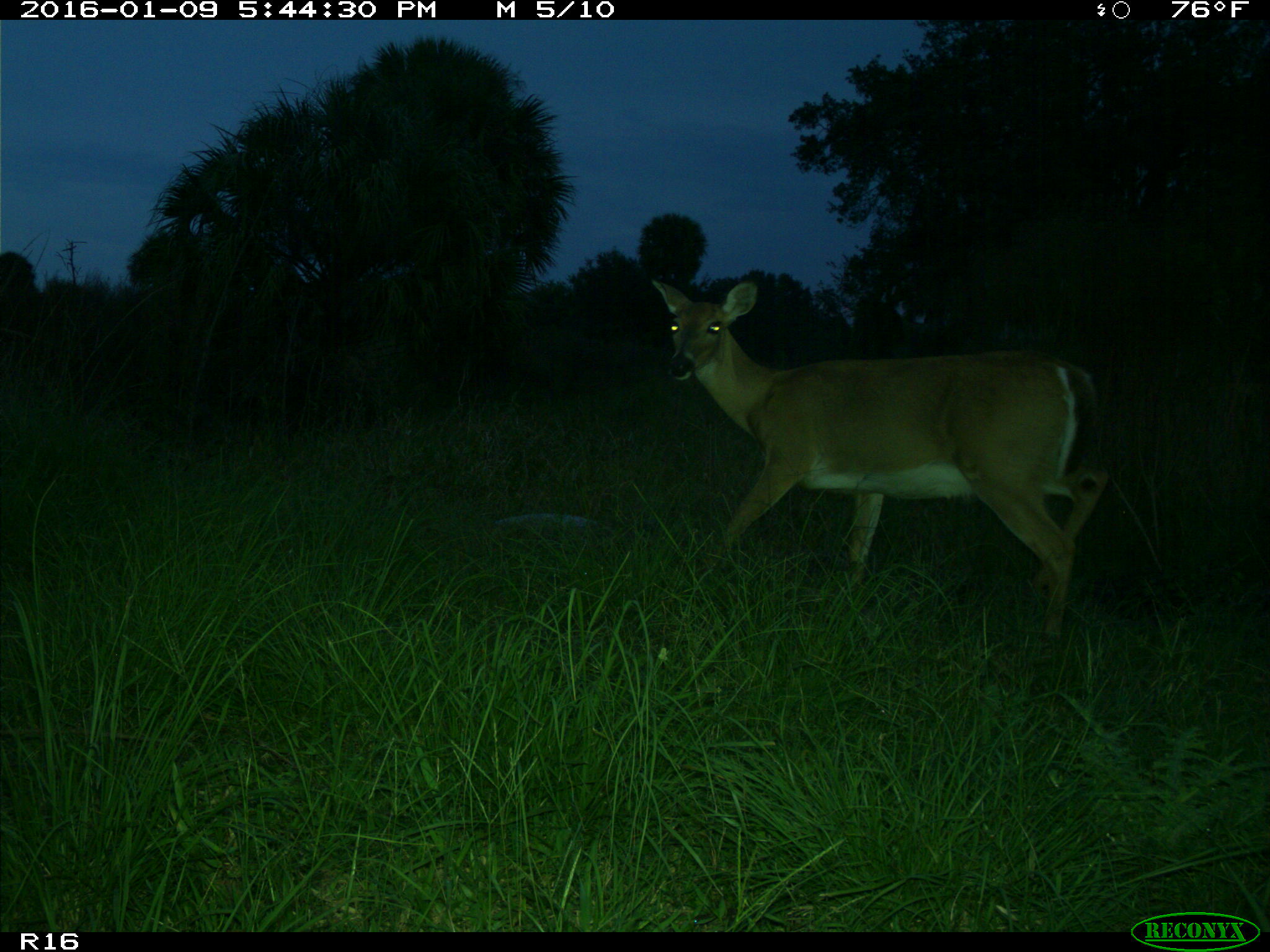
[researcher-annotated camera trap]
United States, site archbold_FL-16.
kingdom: Animalia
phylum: Chordata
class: Mammalia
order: Artiodactyla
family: Cervidae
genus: Odocoileus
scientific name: Odocoileus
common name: deer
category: unidentified deer